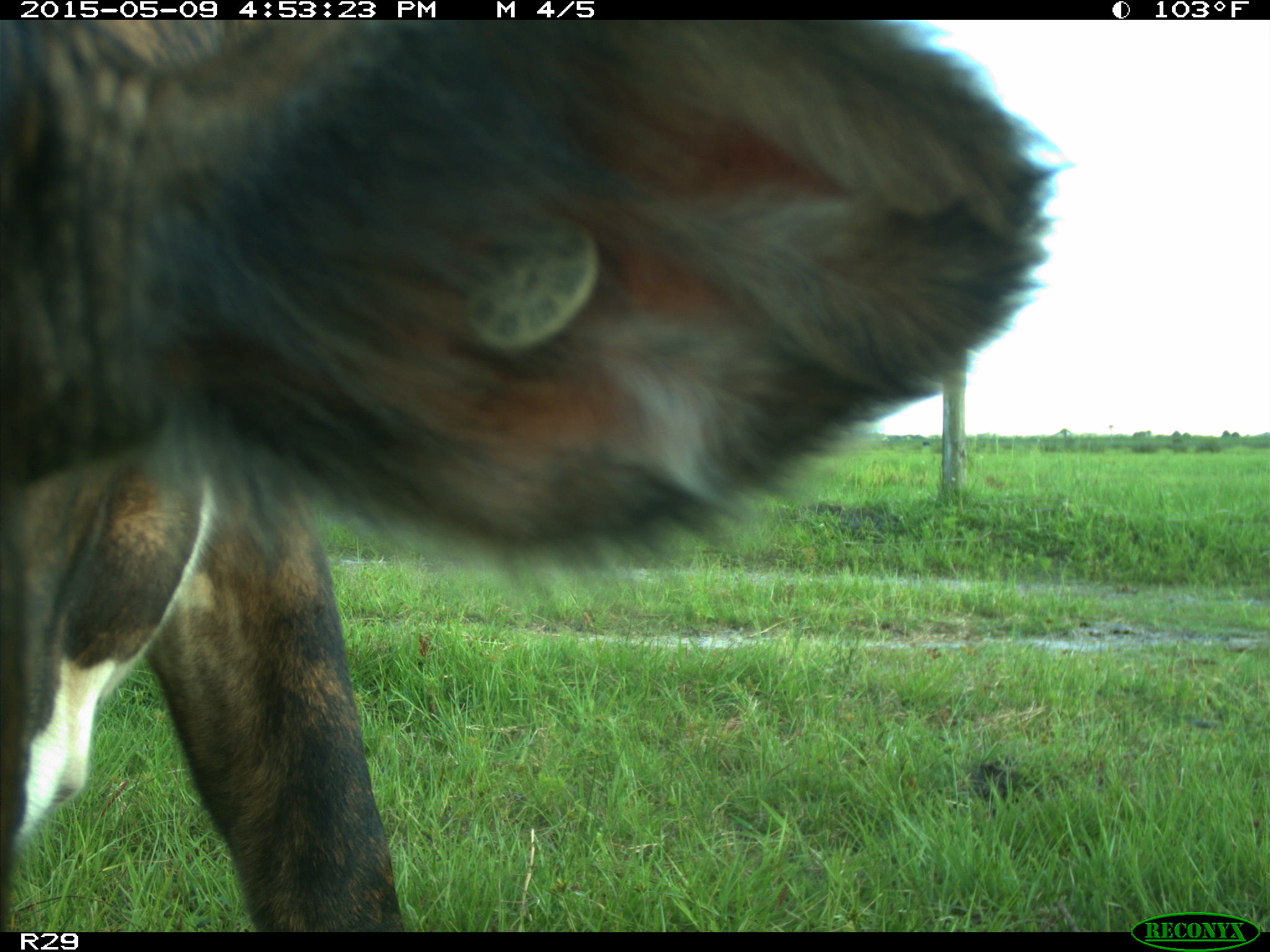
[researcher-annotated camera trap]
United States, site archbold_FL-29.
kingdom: Animalia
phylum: Chordata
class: Mammalia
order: Artiodactyla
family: Bovidae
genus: Bos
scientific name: Bos taurus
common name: domestic cow